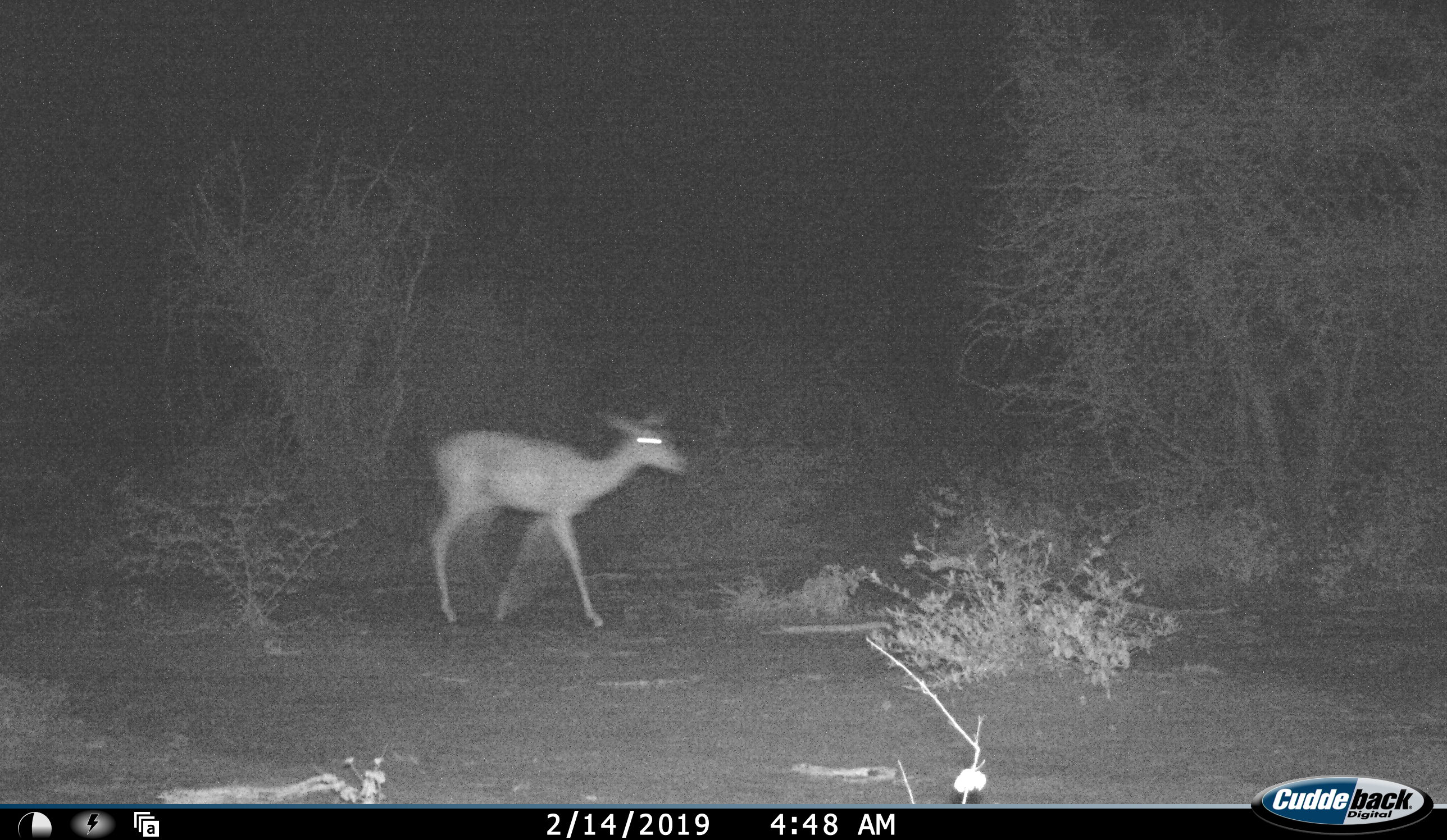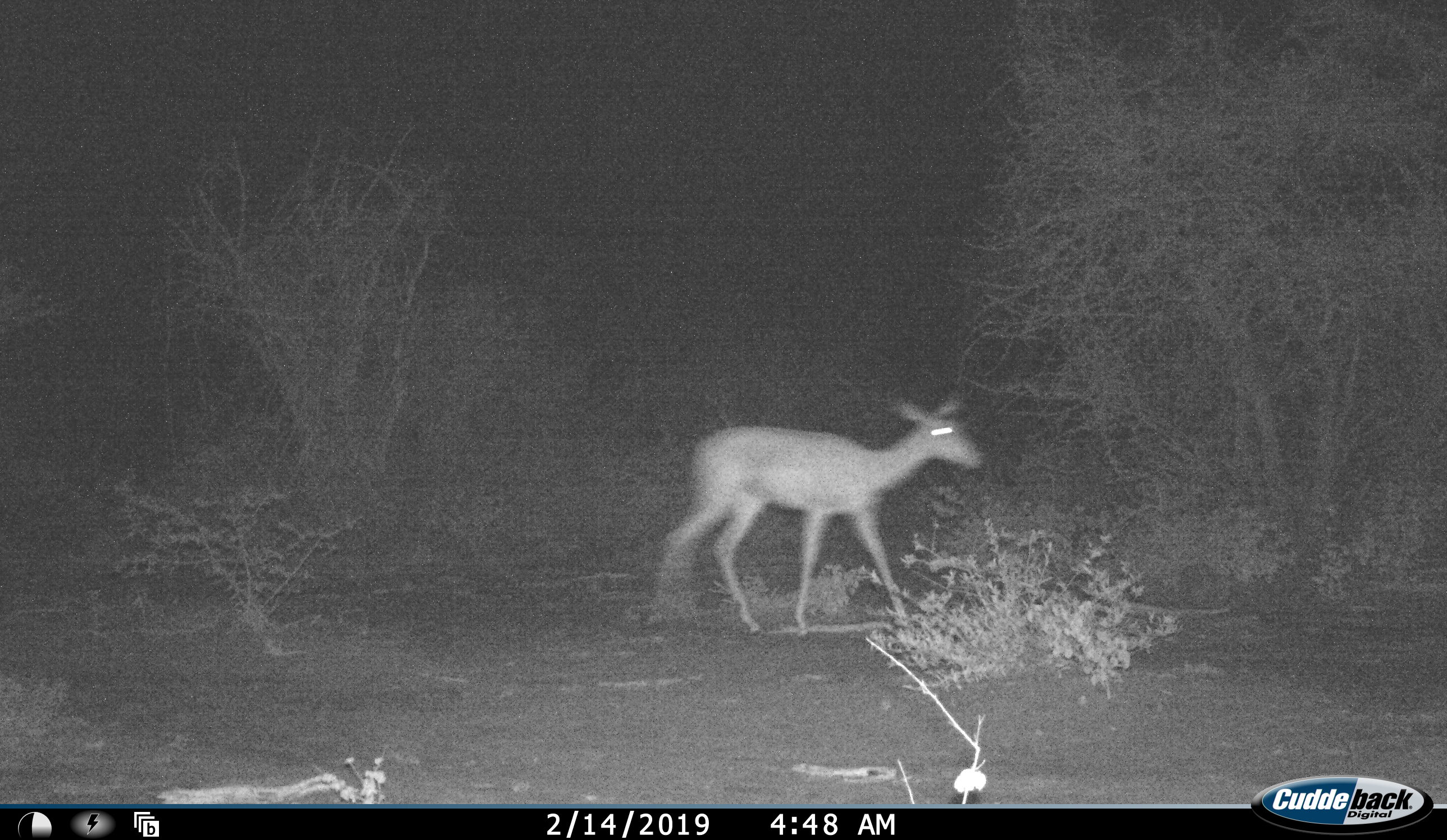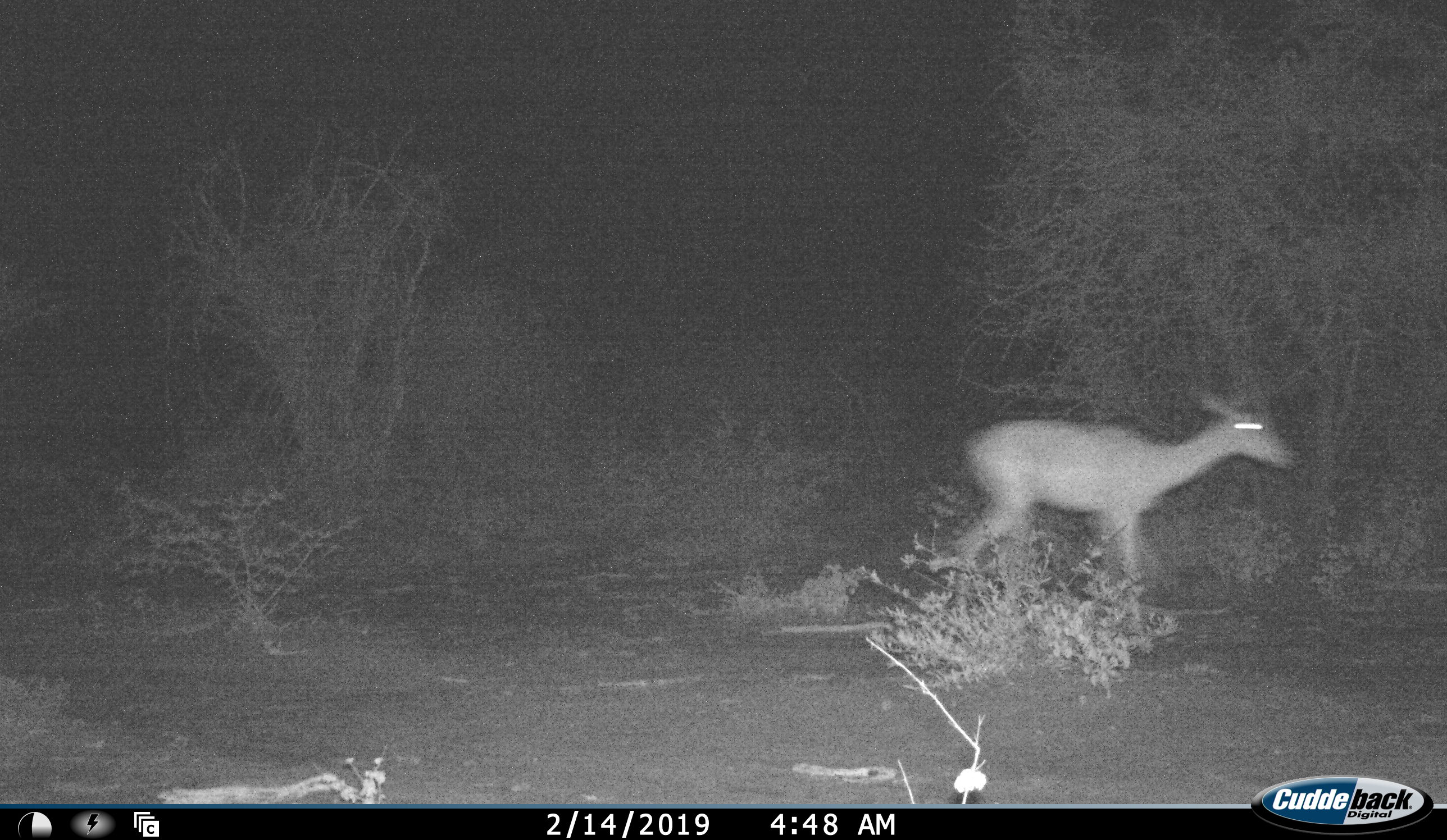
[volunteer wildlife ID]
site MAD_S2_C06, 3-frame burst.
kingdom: Animalia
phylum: Chordata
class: Mammalia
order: Artiodactyla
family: Bovidae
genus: Aepyceros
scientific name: Aepyceros melampus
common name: impala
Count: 1.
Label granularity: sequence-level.